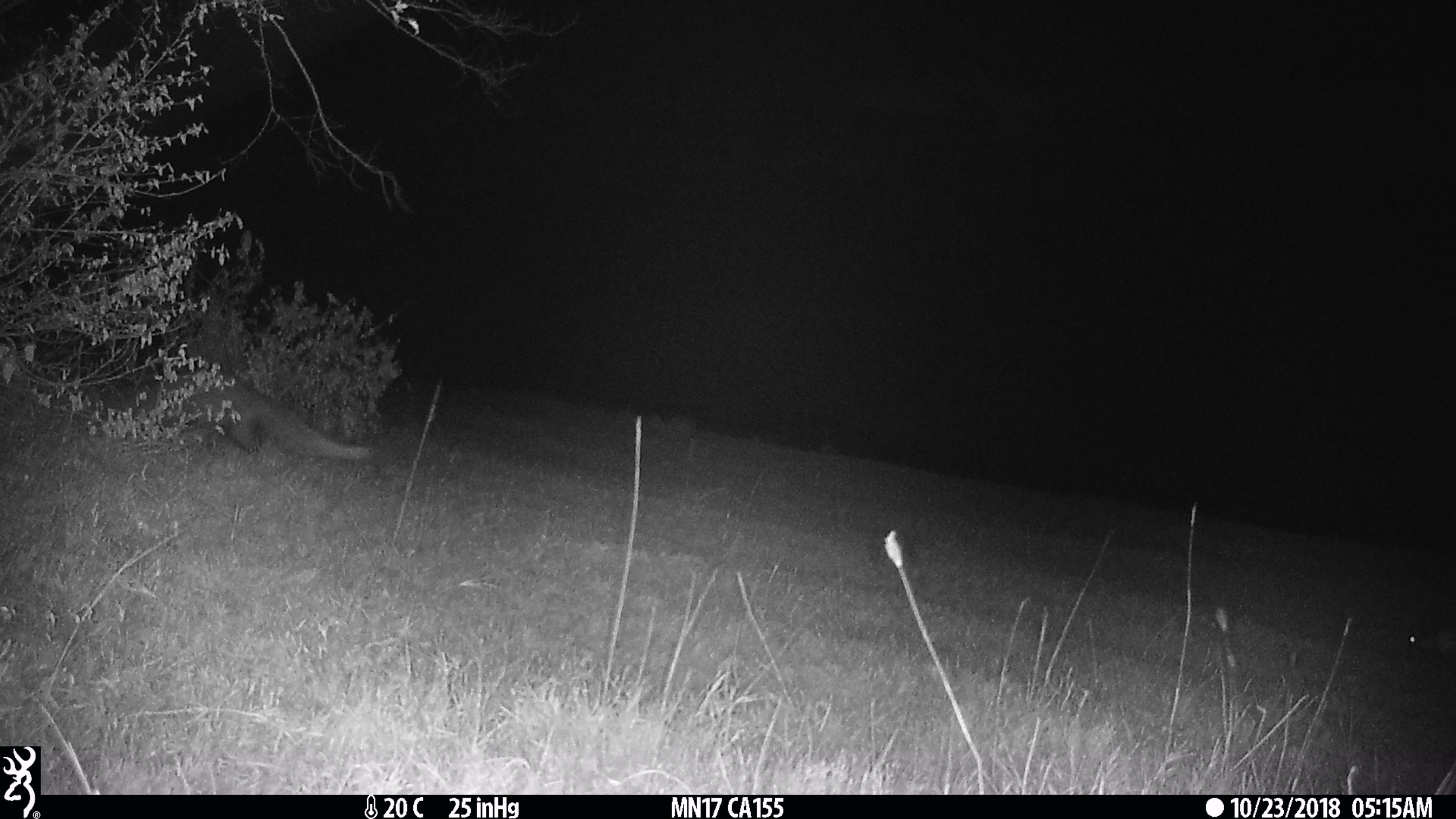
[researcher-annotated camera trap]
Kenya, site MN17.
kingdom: Animalia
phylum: Chordata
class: Mammalia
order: Rodentia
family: Pedetidae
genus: Pedetes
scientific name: Pedetes capensis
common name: springhare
Springhare (Pedetes capensis).